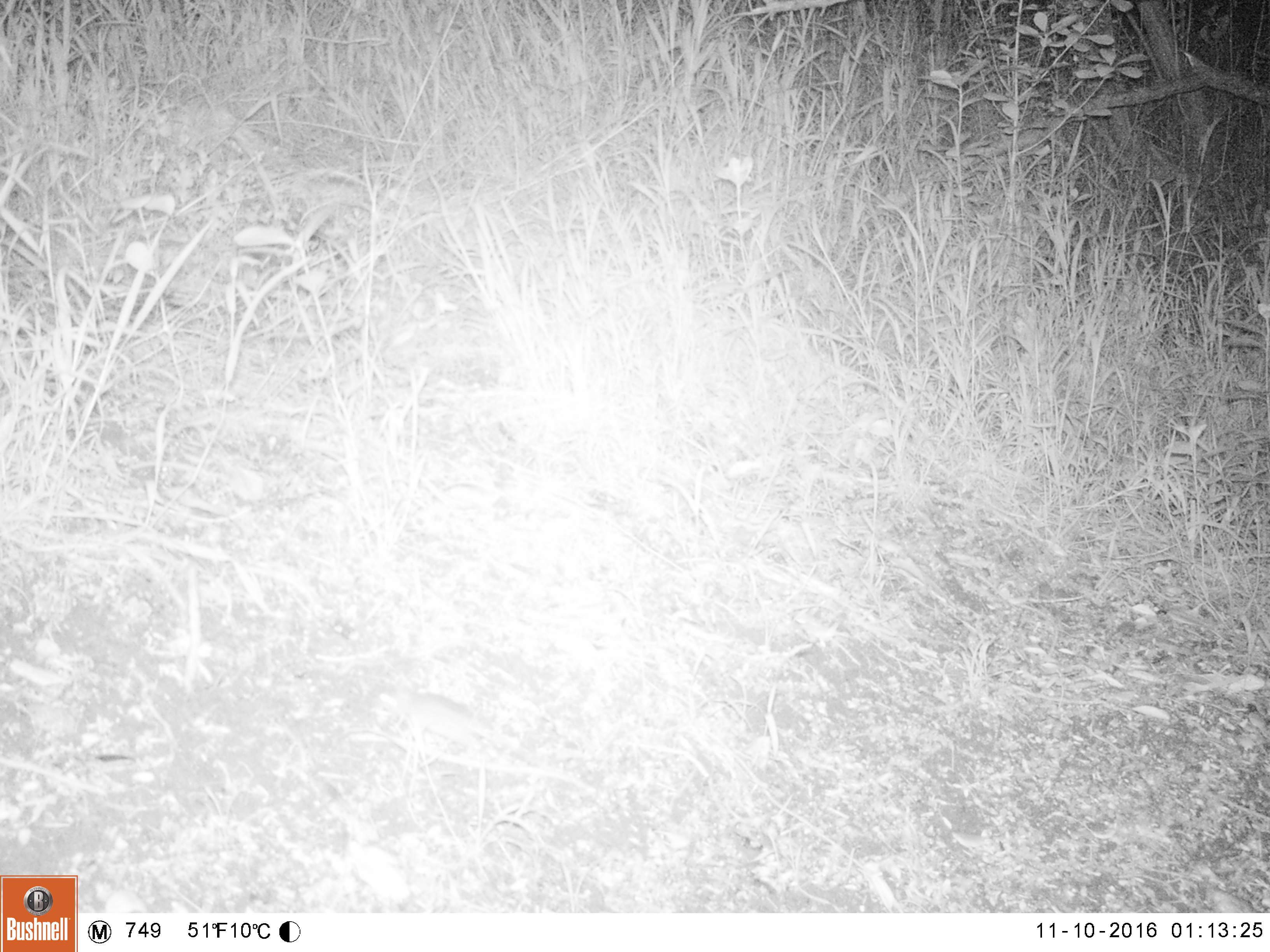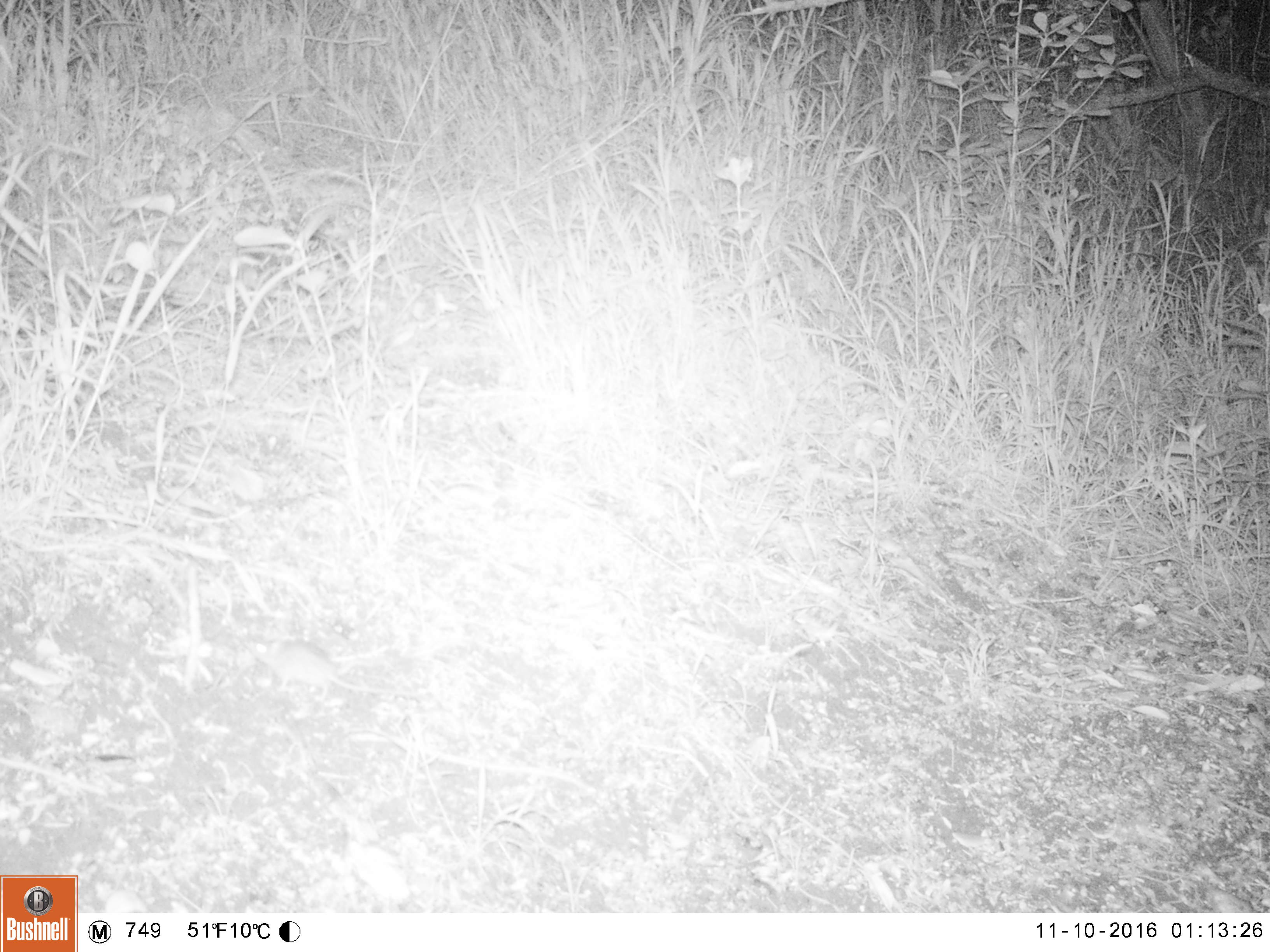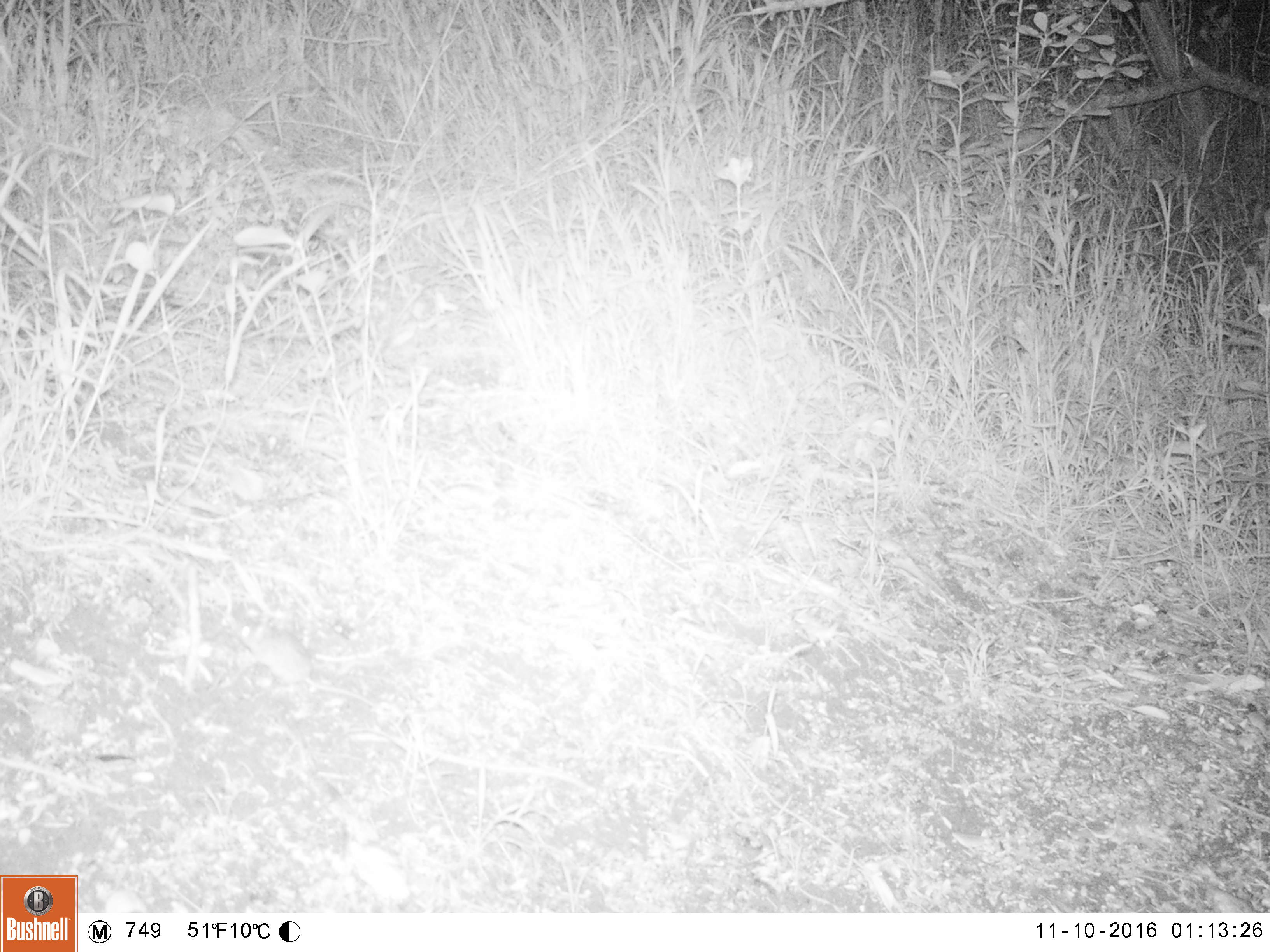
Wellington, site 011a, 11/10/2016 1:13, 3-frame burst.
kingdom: Animalia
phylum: Chordata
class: Mammalia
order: Rodentia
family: Muridae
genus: Mus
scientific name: Mus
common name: mouse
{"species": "mouse (Mus)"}